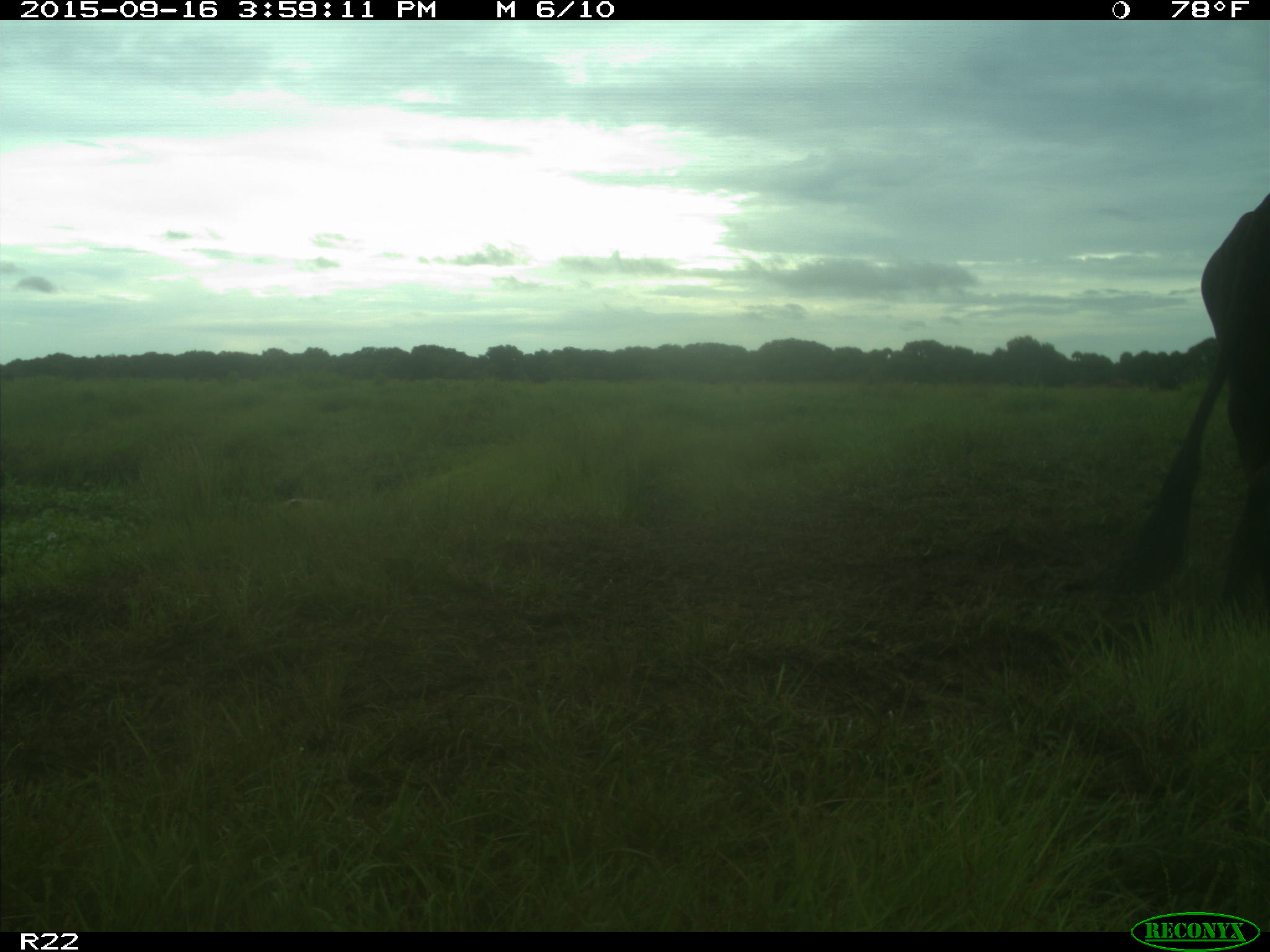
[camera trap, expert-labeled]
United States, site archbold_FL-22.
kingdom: Animalia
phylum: Chordata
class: Mammalia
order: Artiodactyla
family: Bovidae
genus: Bos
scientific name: Bos taurus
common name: domestic cow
Bos taurus (domestic cow).